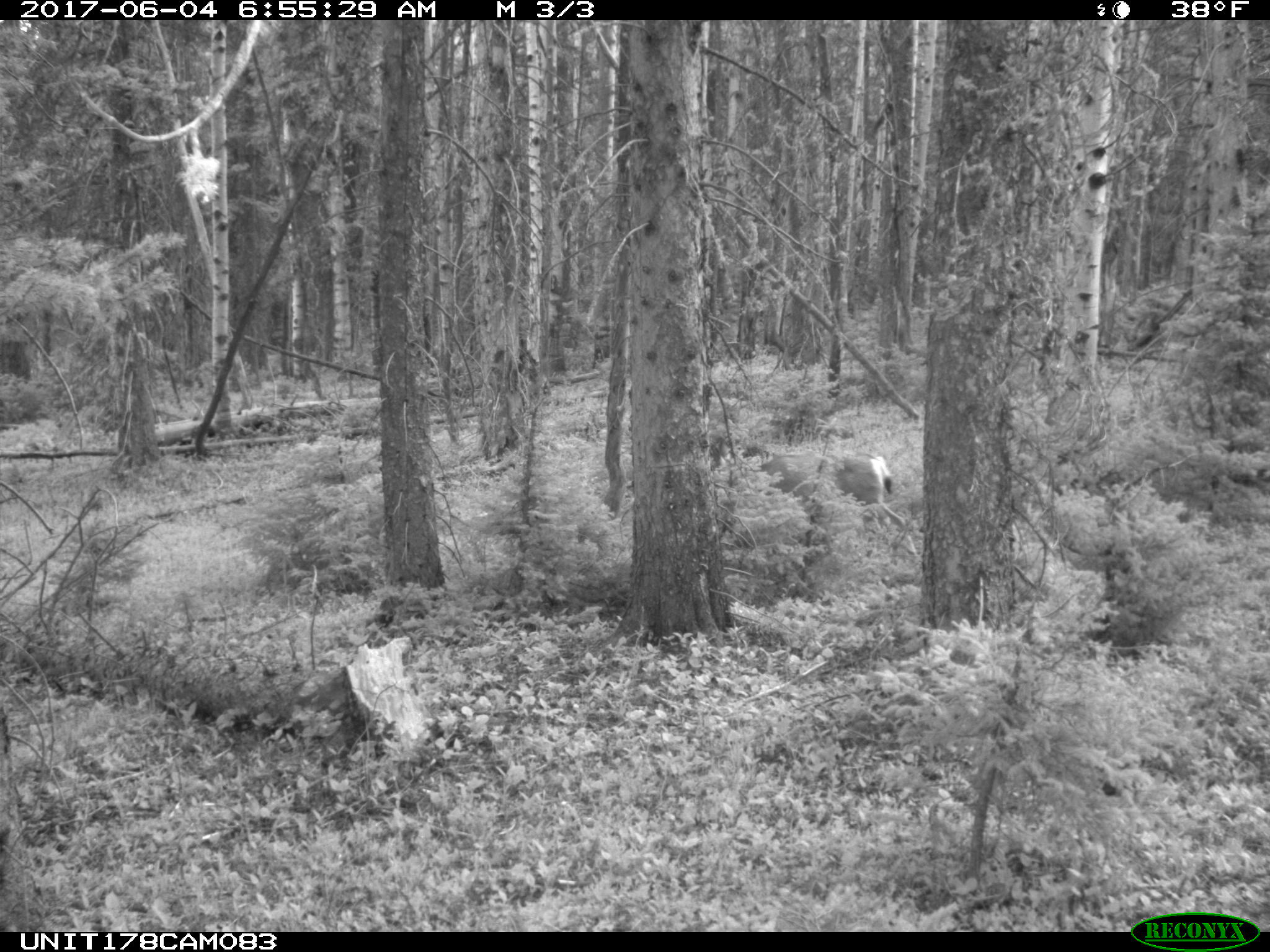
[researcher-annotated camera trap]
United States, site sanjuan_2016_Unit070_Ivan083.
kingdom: Animalia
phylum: Chordata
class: Mammalia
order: Artiodactyla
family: Cervidae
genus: Odocoileus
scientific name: Odocoileus hemionus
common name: mule deer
Odocoileus hemionus (mule deer).